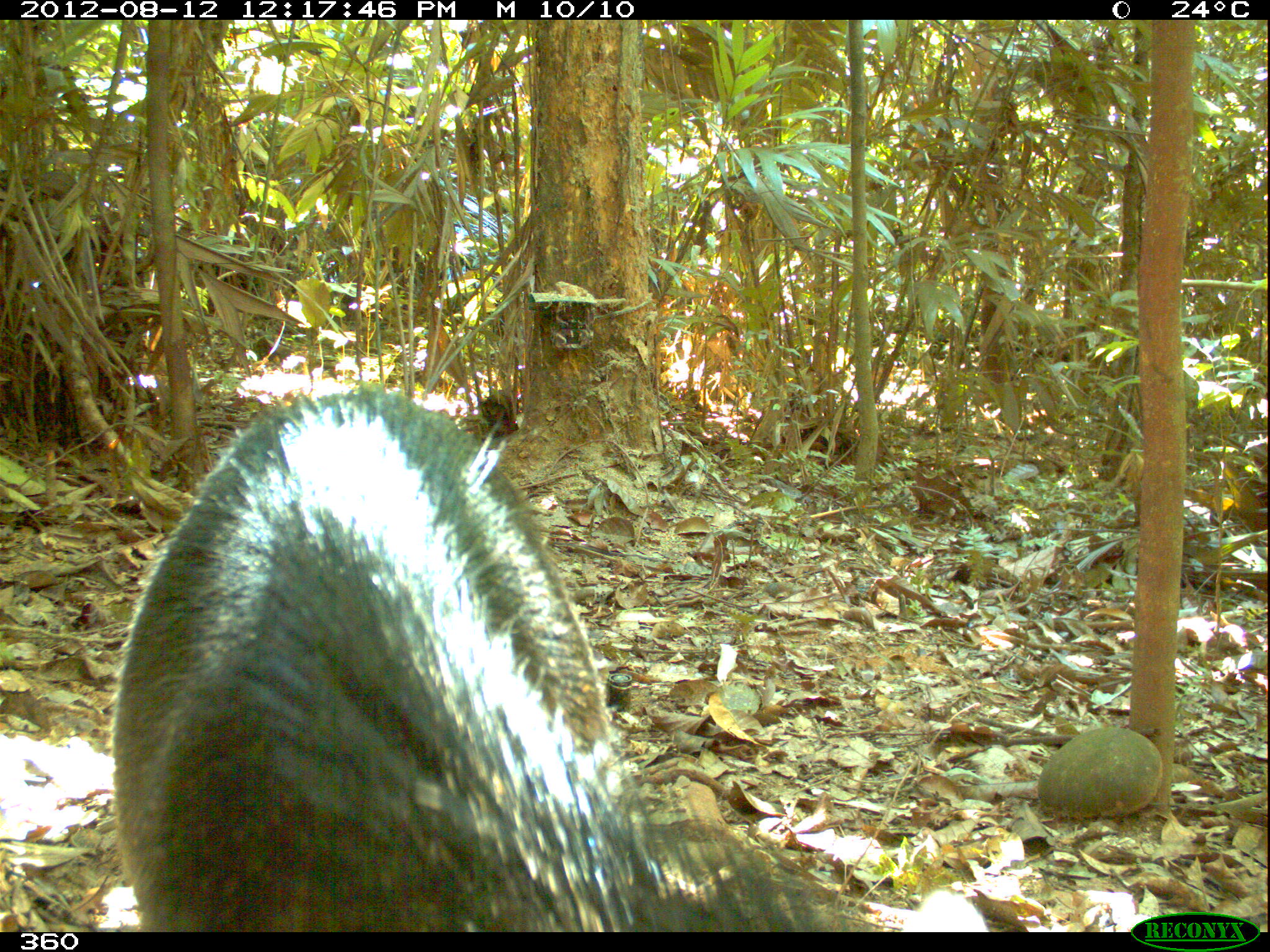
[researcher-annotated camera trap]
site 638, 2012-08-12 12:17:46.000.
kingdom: Animalia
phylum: Chordata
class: Mammalia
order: Artiodactyla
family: Tayassuidae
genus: Tayassu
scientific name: Tayassu pecari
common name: white-lipped peccary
Tayassu pecari (white-lipped peccary).